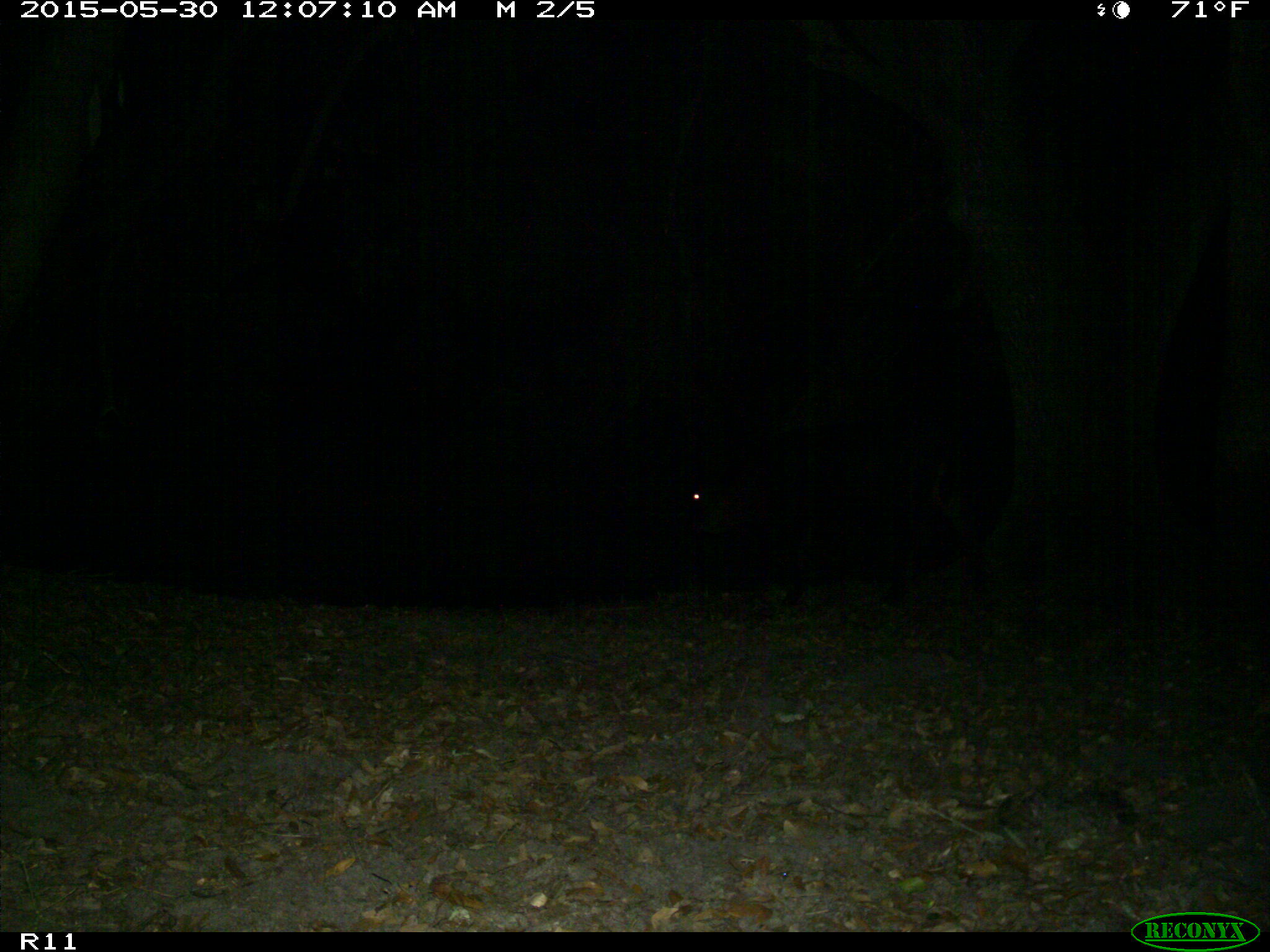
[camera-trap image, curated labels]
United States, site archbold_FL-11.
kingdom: Animalia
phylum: Chordata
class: Mammalia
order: Artiodactyla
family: Bovidae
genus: Bos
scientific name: Bos taurus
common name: domestic cow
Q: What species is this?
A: Bos taurus (domestic cow).